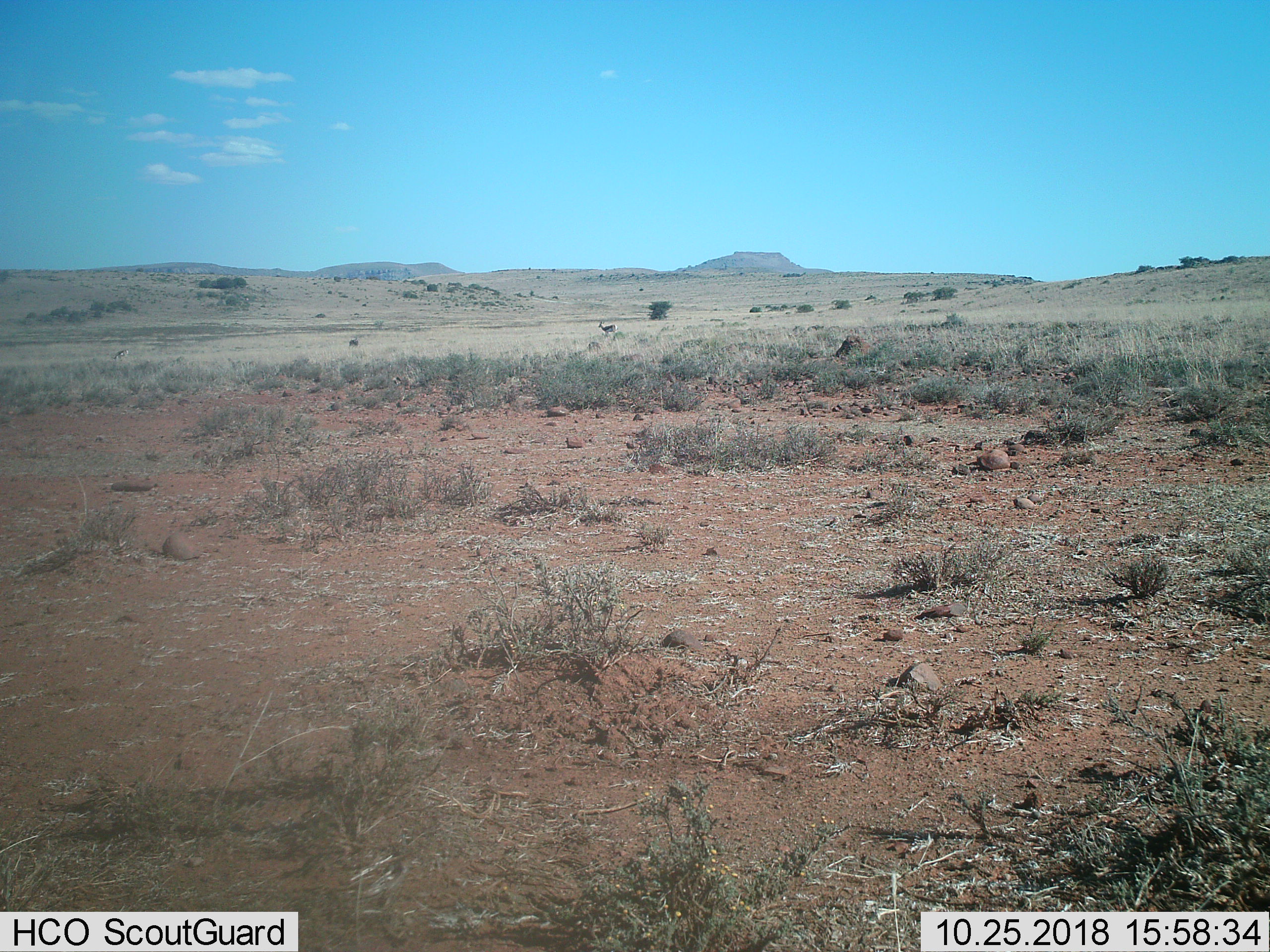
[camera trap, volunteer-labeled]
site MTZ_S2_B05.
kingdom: Animalia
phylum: Chordata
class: Mammalia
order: Artiodactyla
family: Bovidae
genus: Antidorcas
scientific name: Antidorcas marsupialis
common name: springbok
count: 3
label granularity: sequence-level